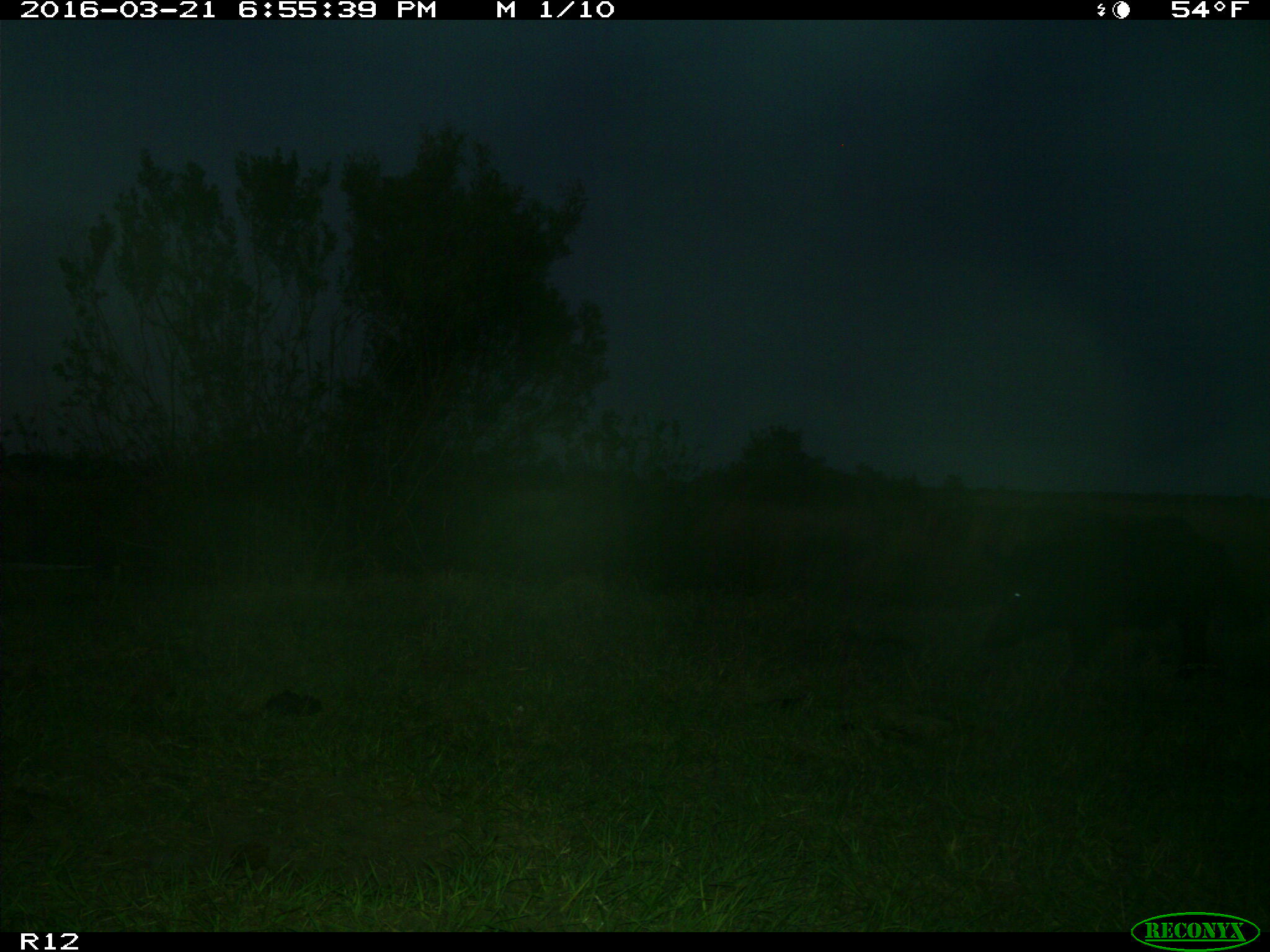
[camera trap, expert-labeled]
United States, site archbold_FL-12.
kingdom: Animalia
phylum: Chordata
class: Mammalia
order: Artiodactyla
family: Suidae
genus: Sus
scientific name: Sus scrofa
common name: wild boar